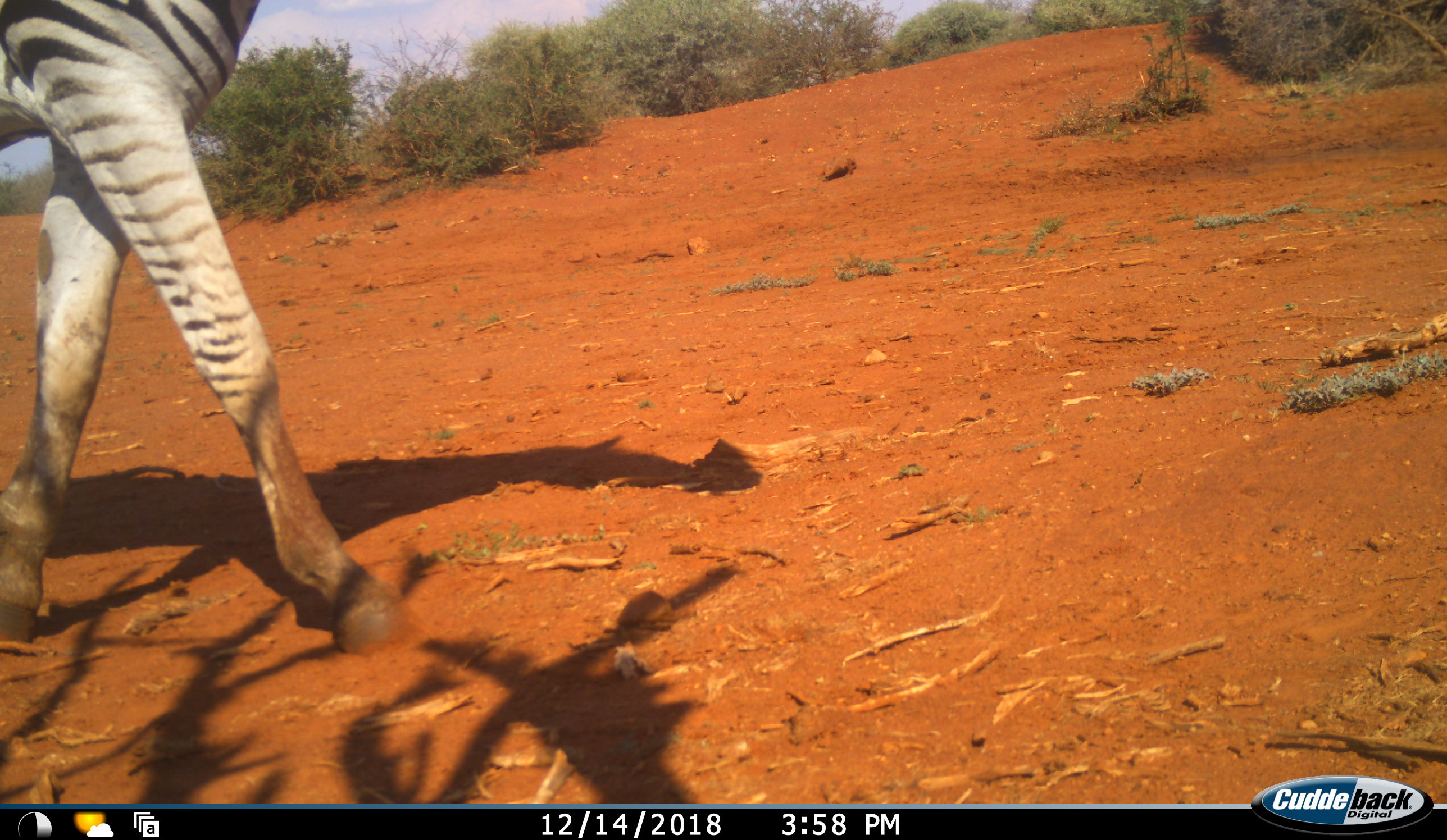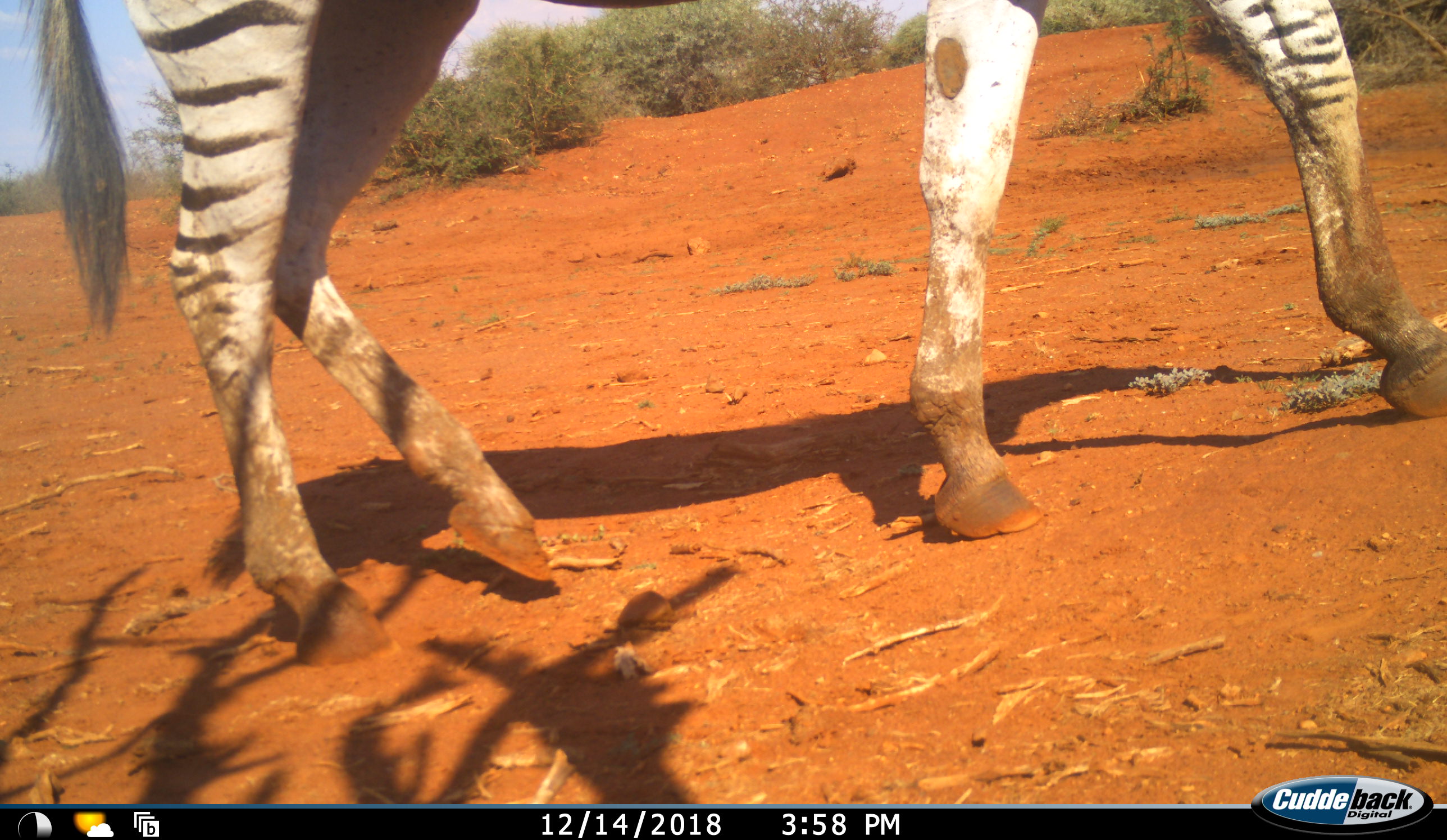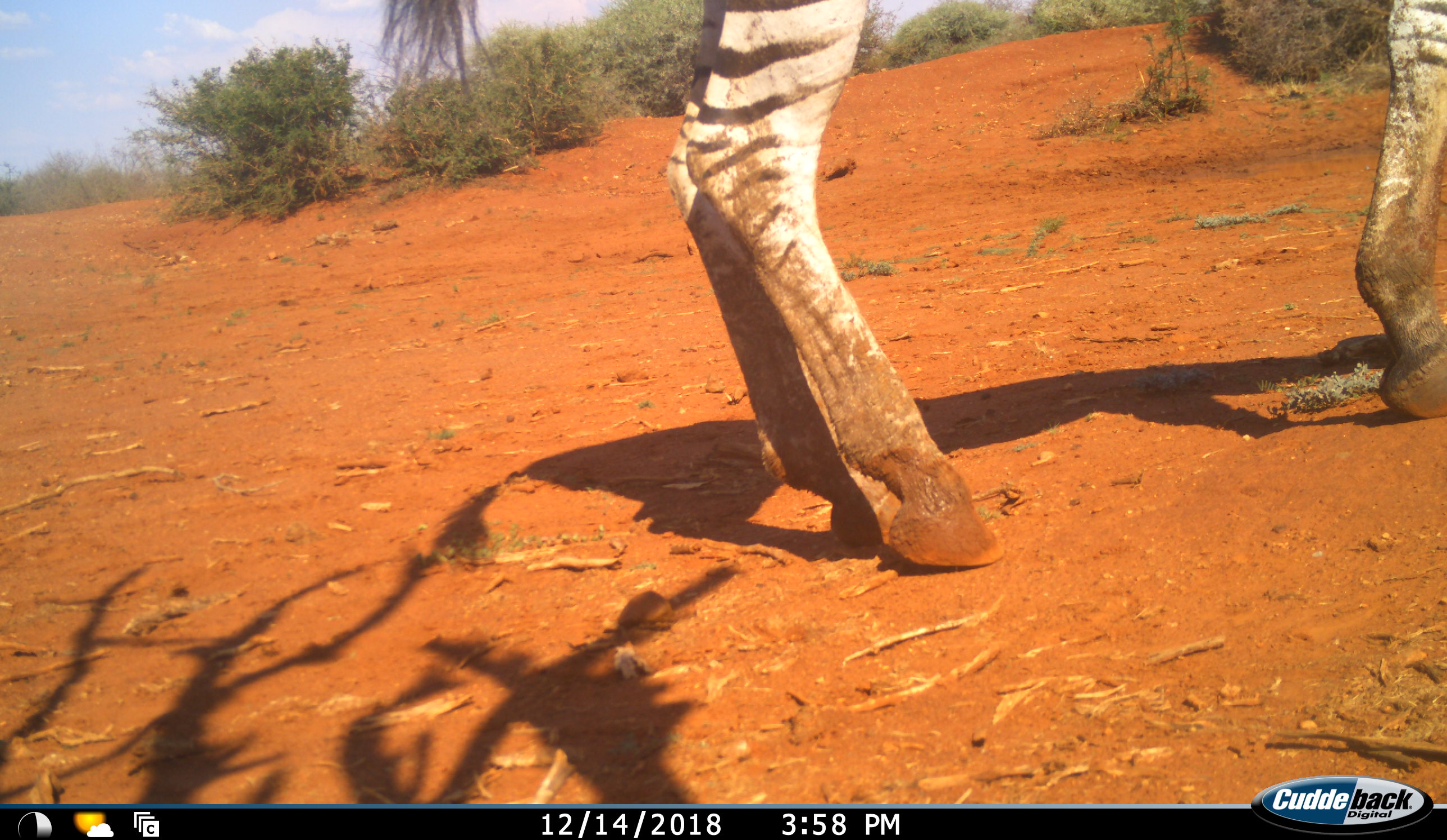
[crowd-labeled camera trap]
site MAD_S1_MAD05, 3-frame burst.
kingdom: Animalia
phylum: Chordata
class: Mammalia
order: Perissodactyla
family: Equidae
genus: Equus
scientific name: Equus quagga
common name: plains zebra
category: zebraplains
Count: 1.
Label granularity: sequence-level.